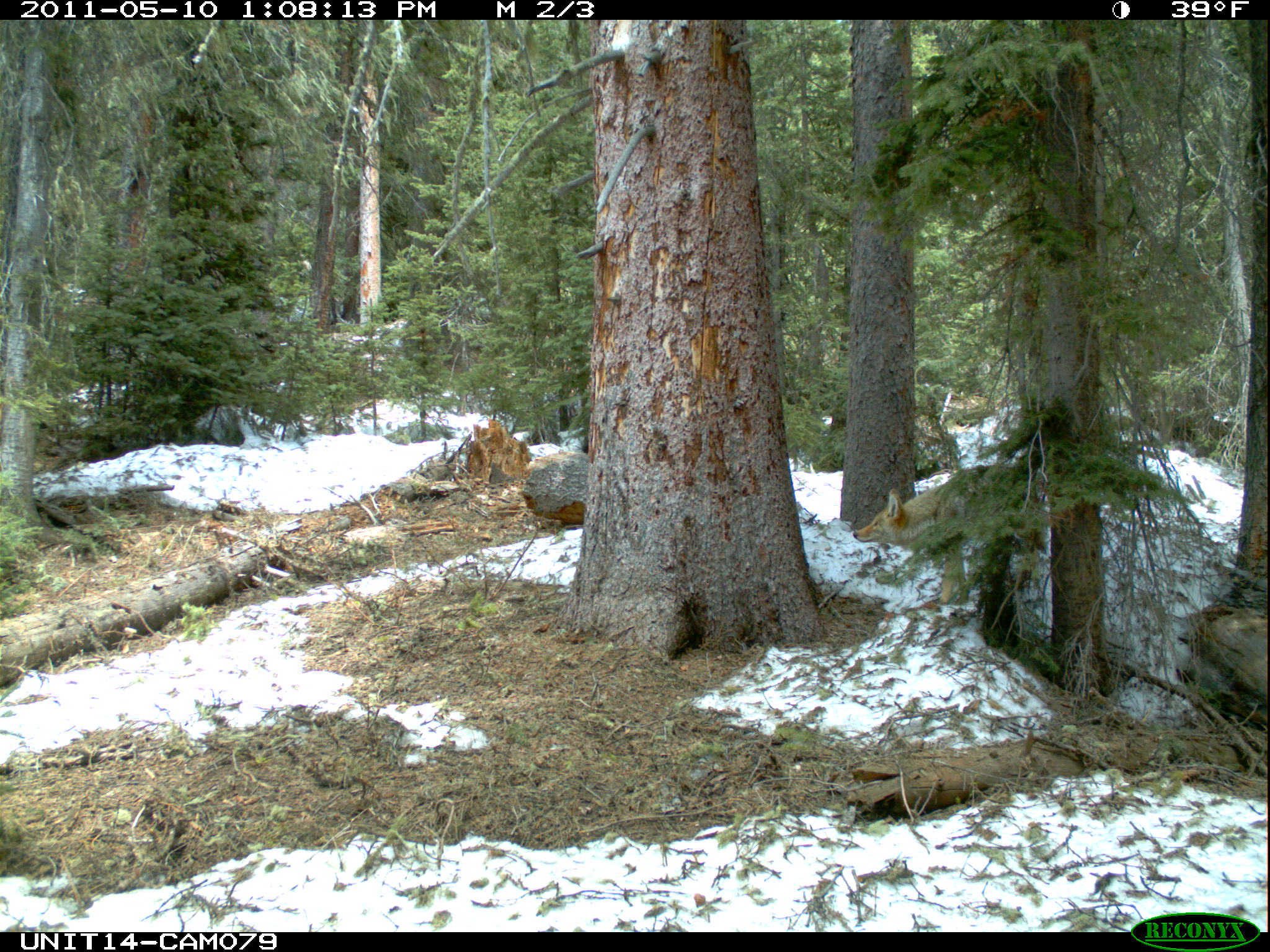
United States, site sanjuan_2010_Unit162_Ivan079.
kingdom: Animalia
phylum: Chordata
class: Mammalia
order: Carnivora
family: Canidae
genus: Canis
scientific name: Canis latrans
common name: coyote